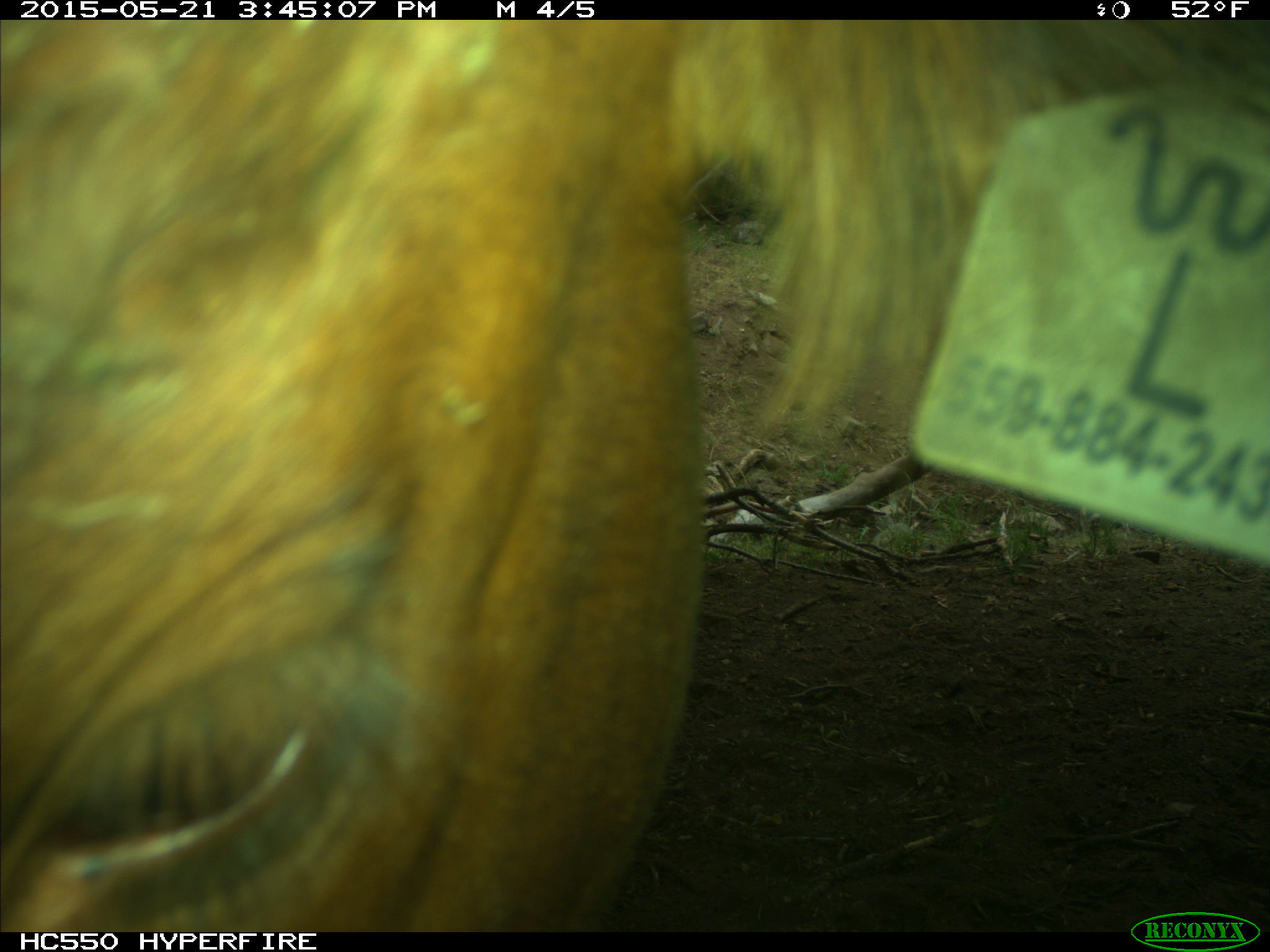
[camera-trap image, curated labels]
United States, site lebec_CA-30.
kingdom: Animalia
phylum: Chordata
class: Mammalia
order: Artiodactyla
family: Bovidae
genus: Bos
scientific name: Bos taurus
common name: domestic cow